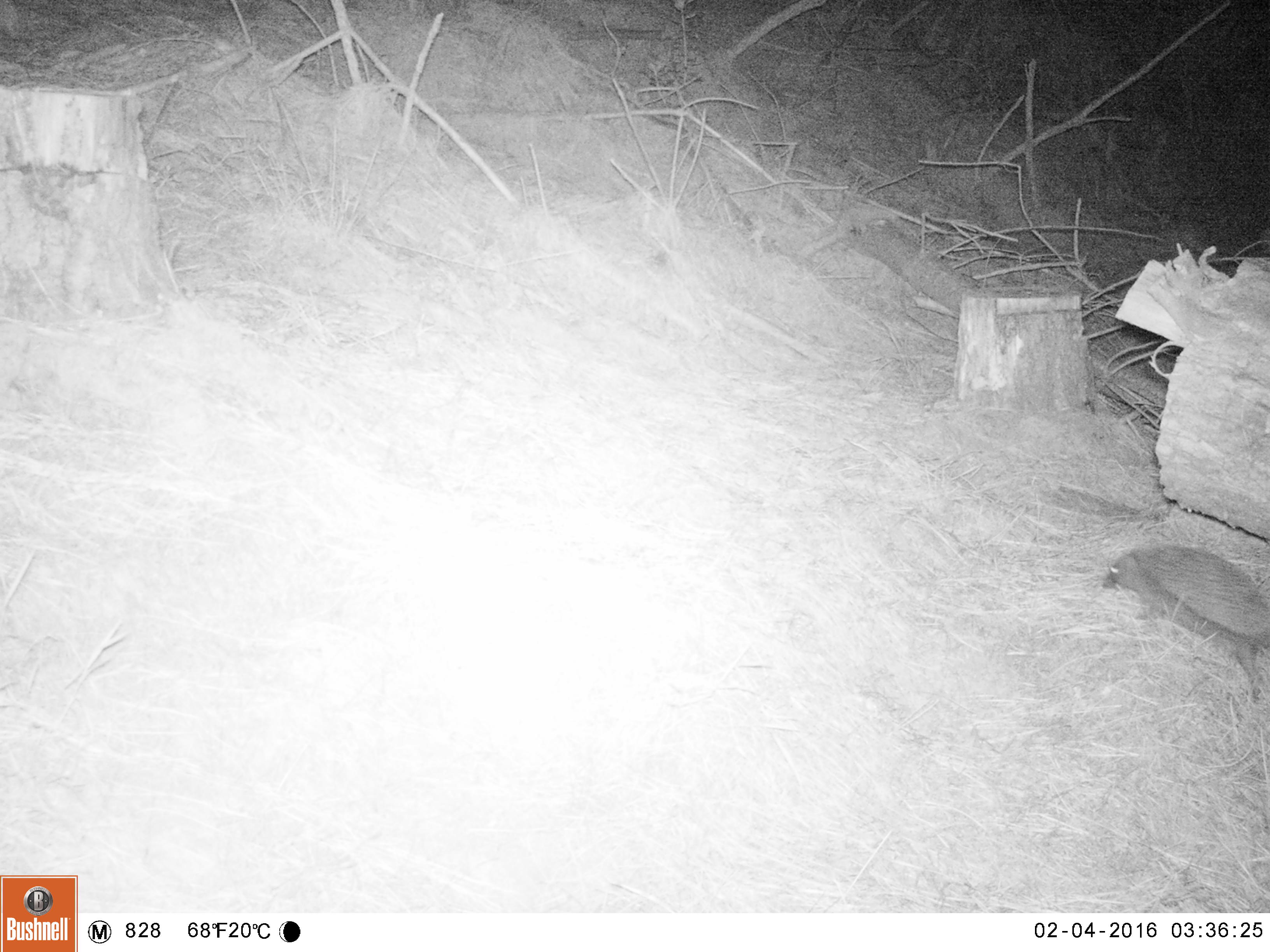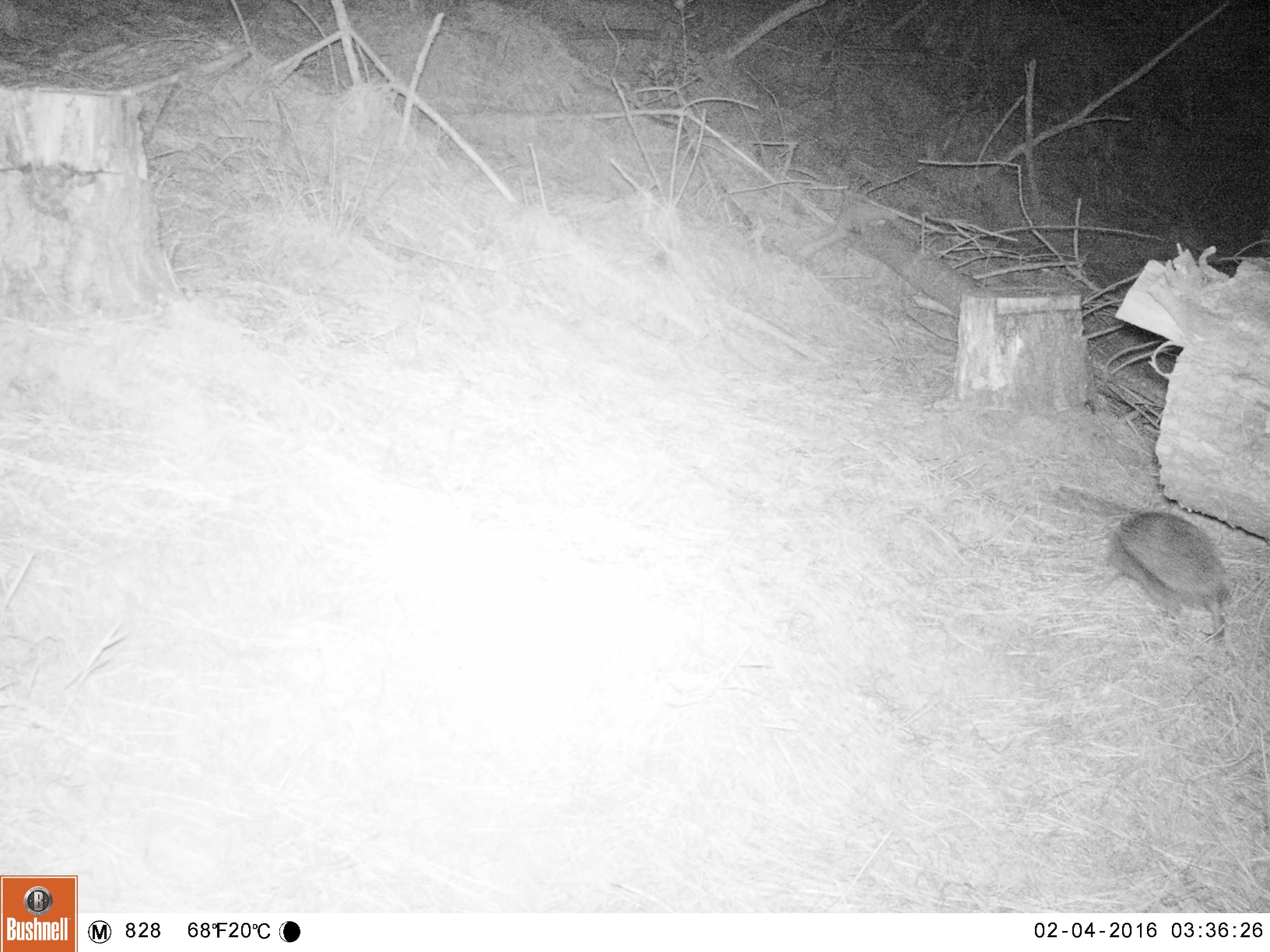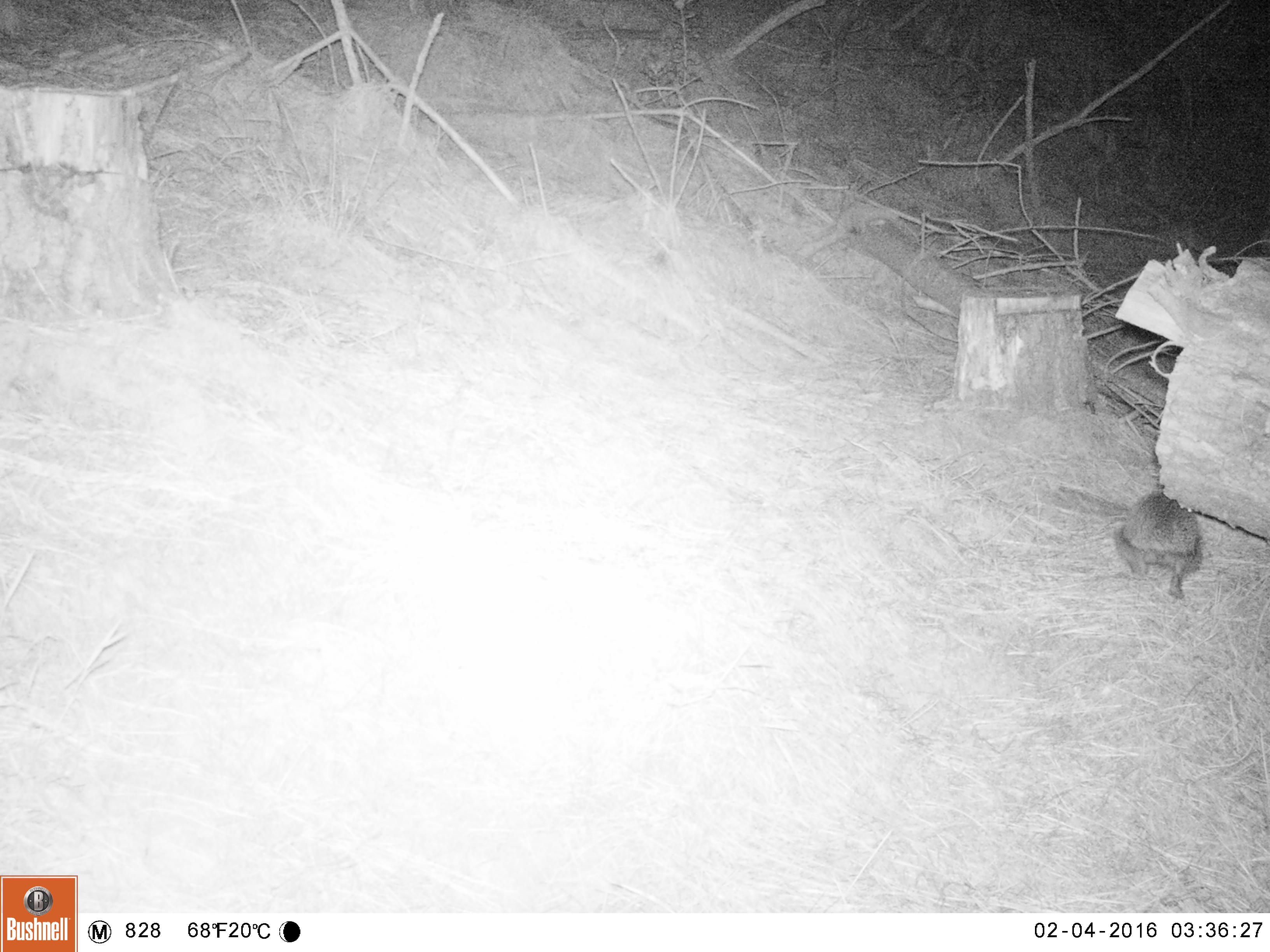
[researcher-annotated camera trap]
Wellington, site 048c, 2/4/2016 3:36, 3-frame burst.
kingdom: Animalia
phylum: Chordata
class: Mammalia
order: Eulipotyphla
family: Erinaceidae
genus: Erinaceus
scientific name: Erinaceus europaeus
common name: hedgehog